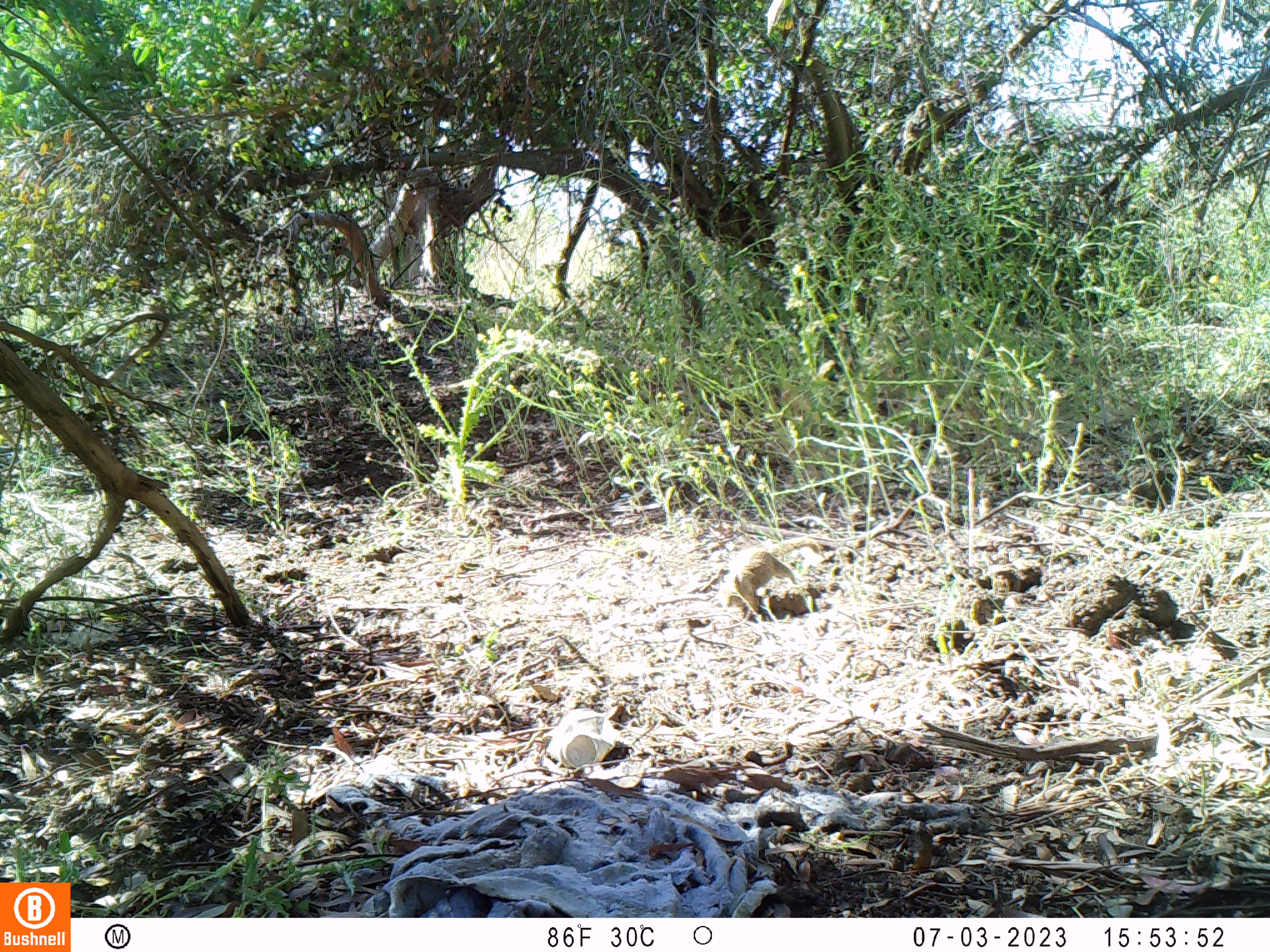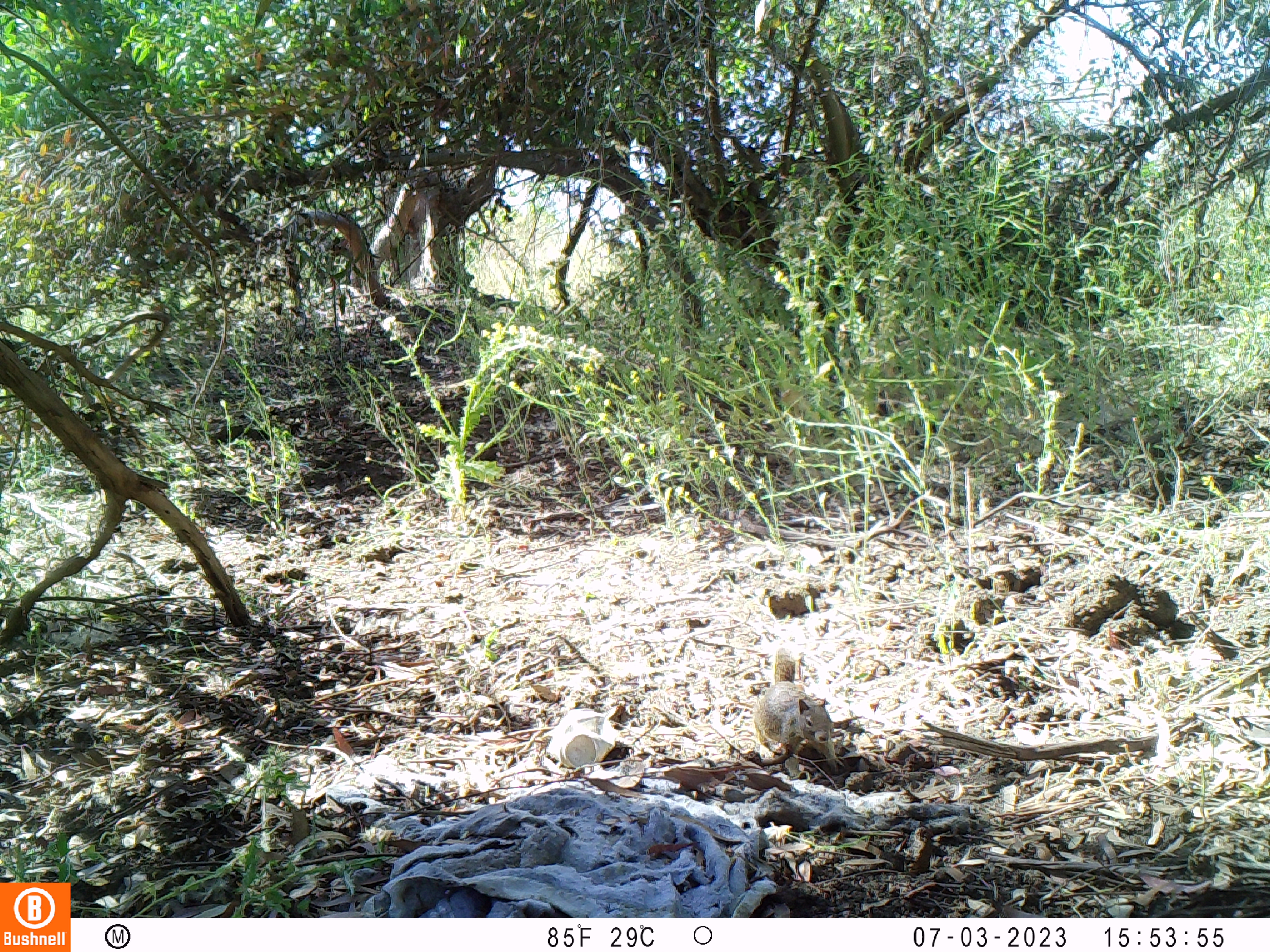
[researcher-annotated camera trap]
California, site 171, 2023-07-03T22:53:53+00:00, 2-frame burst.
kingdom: Animalia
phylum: Chordata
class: Mammalia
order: Rodentia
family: Sciuridae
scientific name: Sciuridae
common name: squirrel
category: unknown squirrel